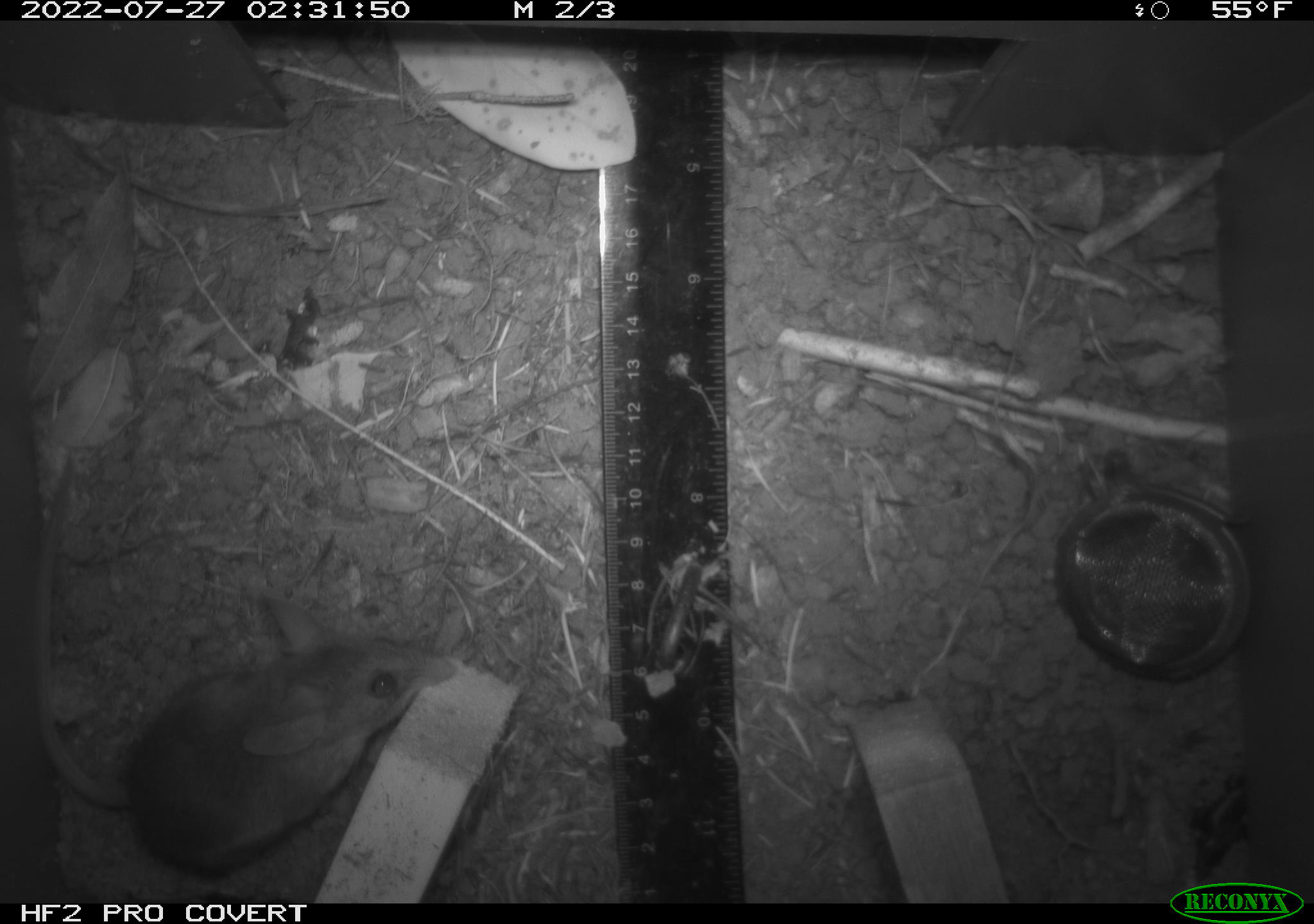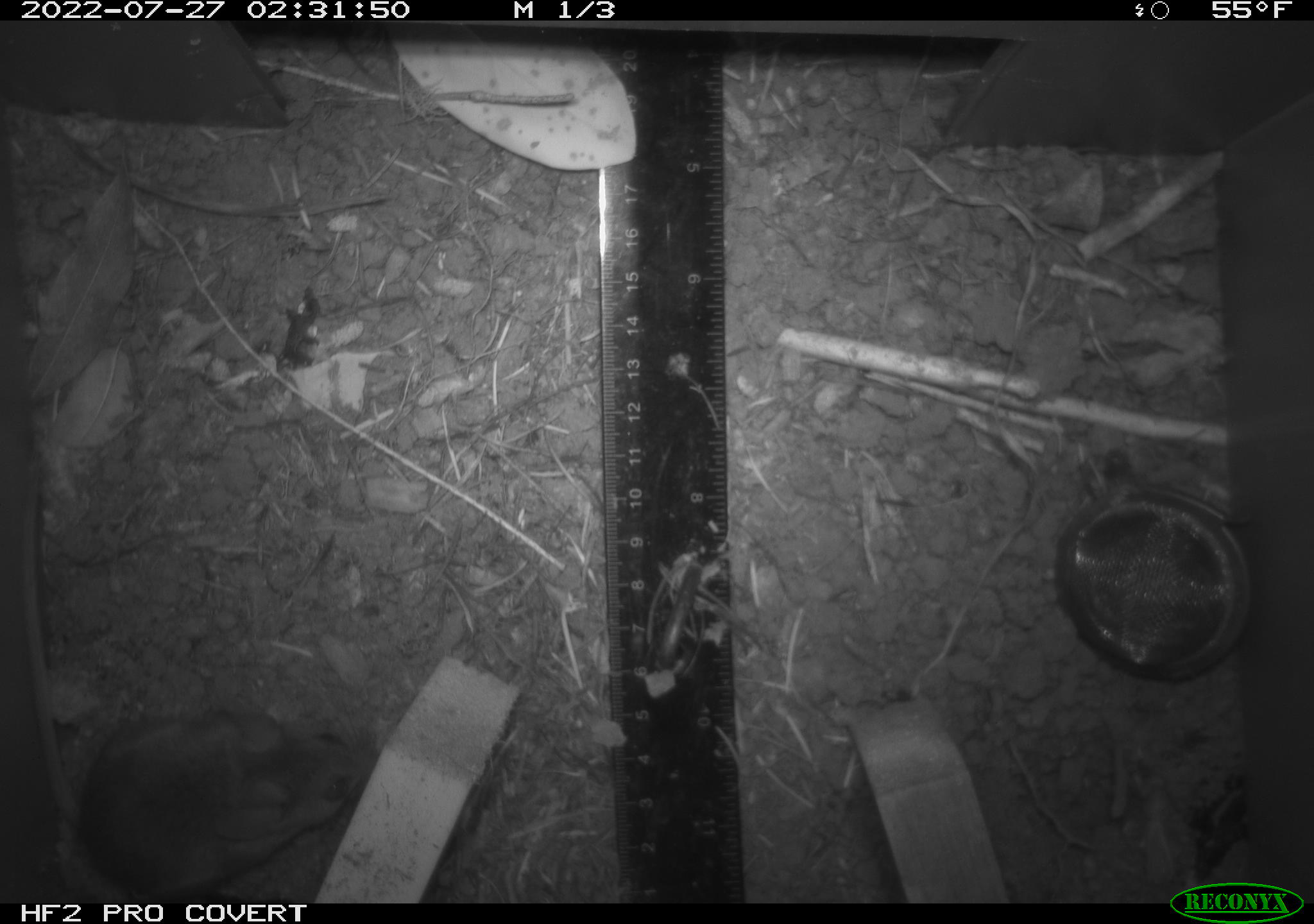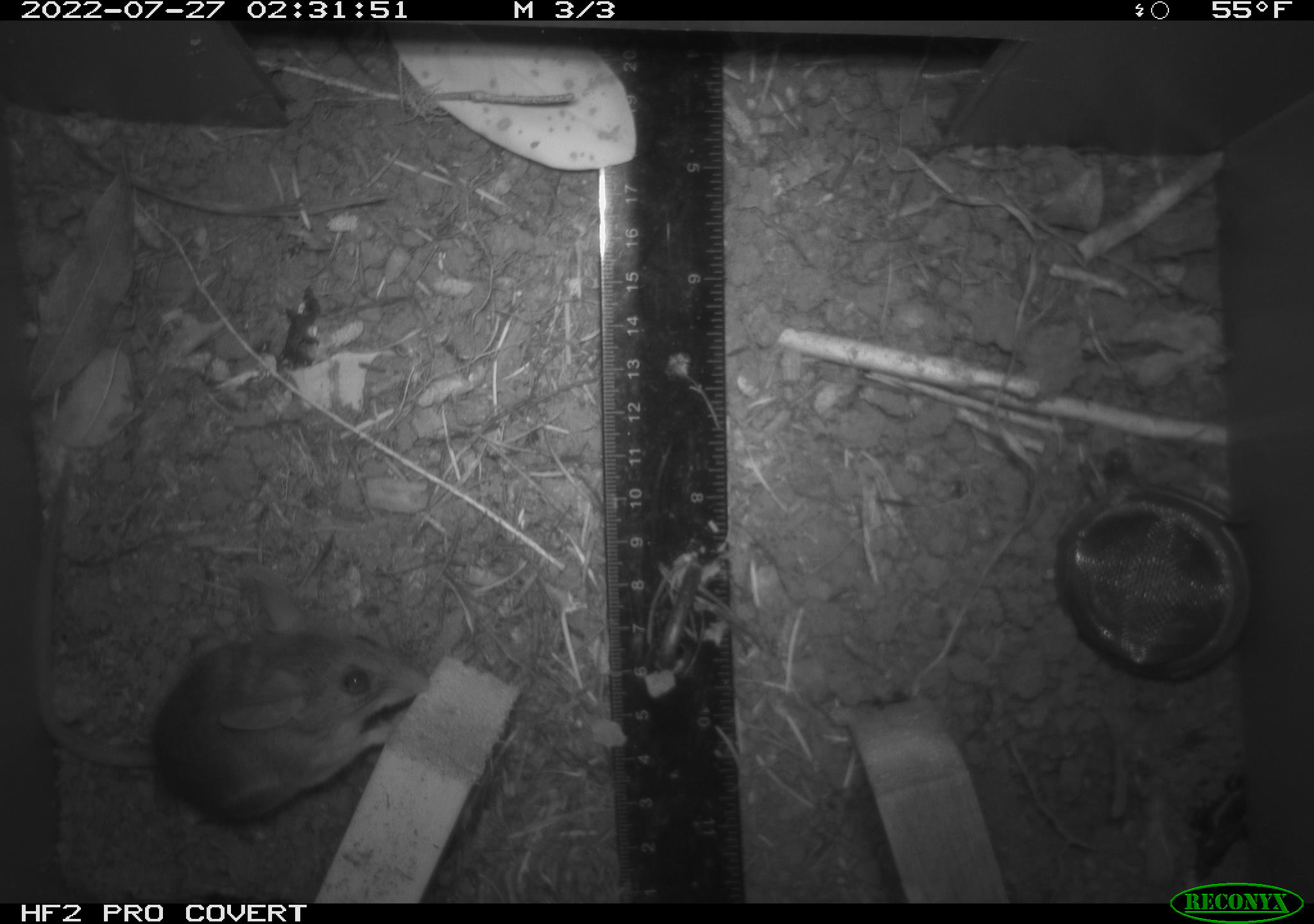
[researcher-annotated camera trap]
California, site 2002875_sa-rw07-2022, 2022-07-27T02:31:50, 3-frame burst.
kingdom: Animalia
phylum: Chordata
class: Mammalia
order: Rodentia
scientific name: Rodentia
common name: mouse species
Mouse species (Rodentia).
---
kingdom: Animalia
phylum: Arthropoda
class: Insecta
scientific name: Insecta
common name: insect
Insect (Insecta).